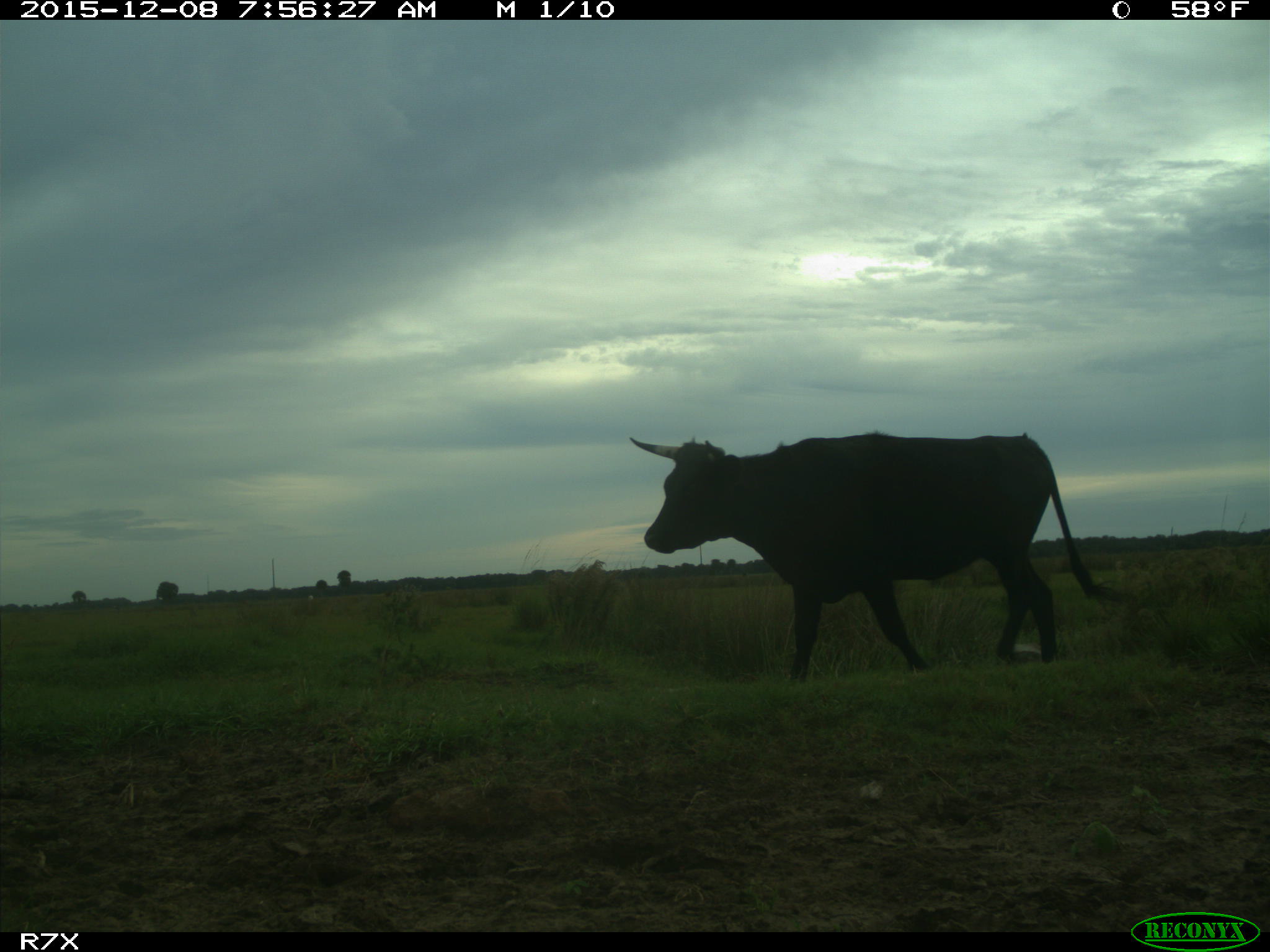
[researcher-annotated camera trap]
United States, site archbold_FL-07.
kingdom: Animalia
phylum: Chordata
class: Mammalia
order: Artiodactyla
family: Bovidae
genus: Bos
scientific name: Bos taurus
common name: domestic cow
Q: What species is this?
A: Bos taurus (domestic cow).